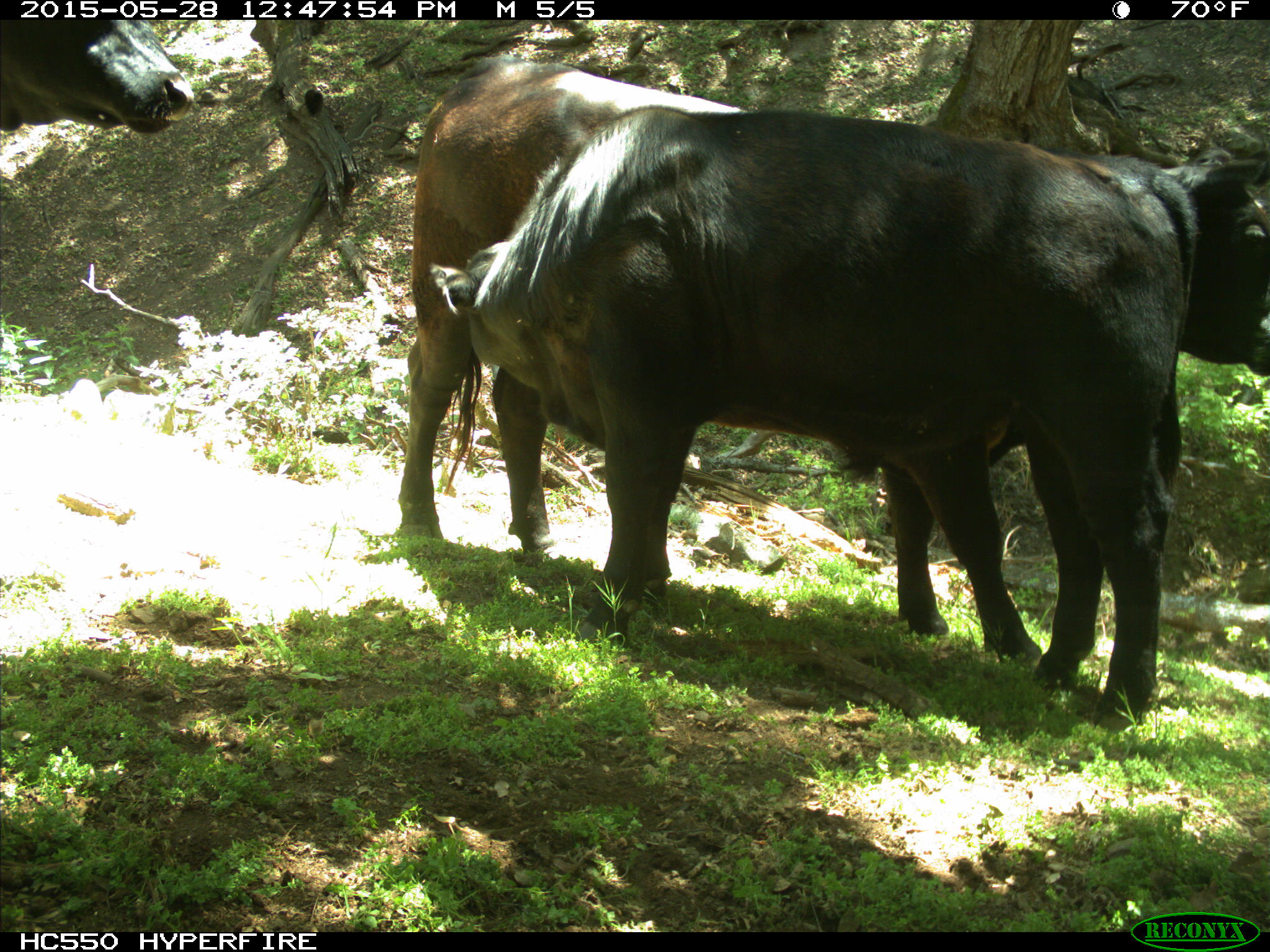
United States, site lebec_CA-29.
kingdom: Animalia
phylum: Chordata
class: Mammalia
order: Artiodactyla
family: Bovidae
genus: Bos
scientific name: Bos taurus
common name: domestic cow